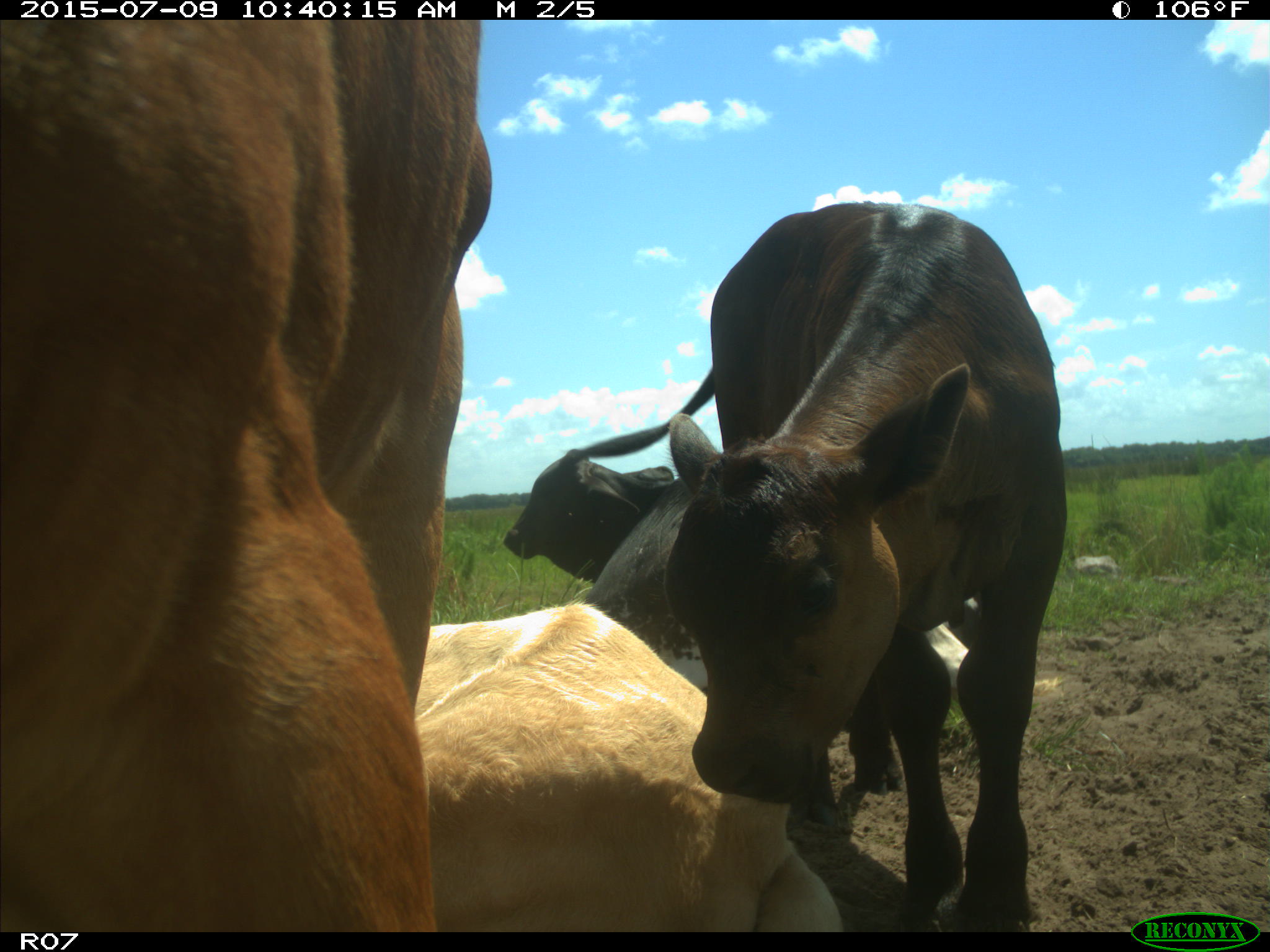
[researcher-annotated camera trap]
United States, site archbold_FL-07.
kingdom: Animalia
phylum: Chordata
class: Mammalia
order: Artiodactyla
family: Bovidae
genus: Bos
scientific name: Bos taurus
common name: domestic cow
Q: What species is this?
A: Bos taurus (domestic cow).